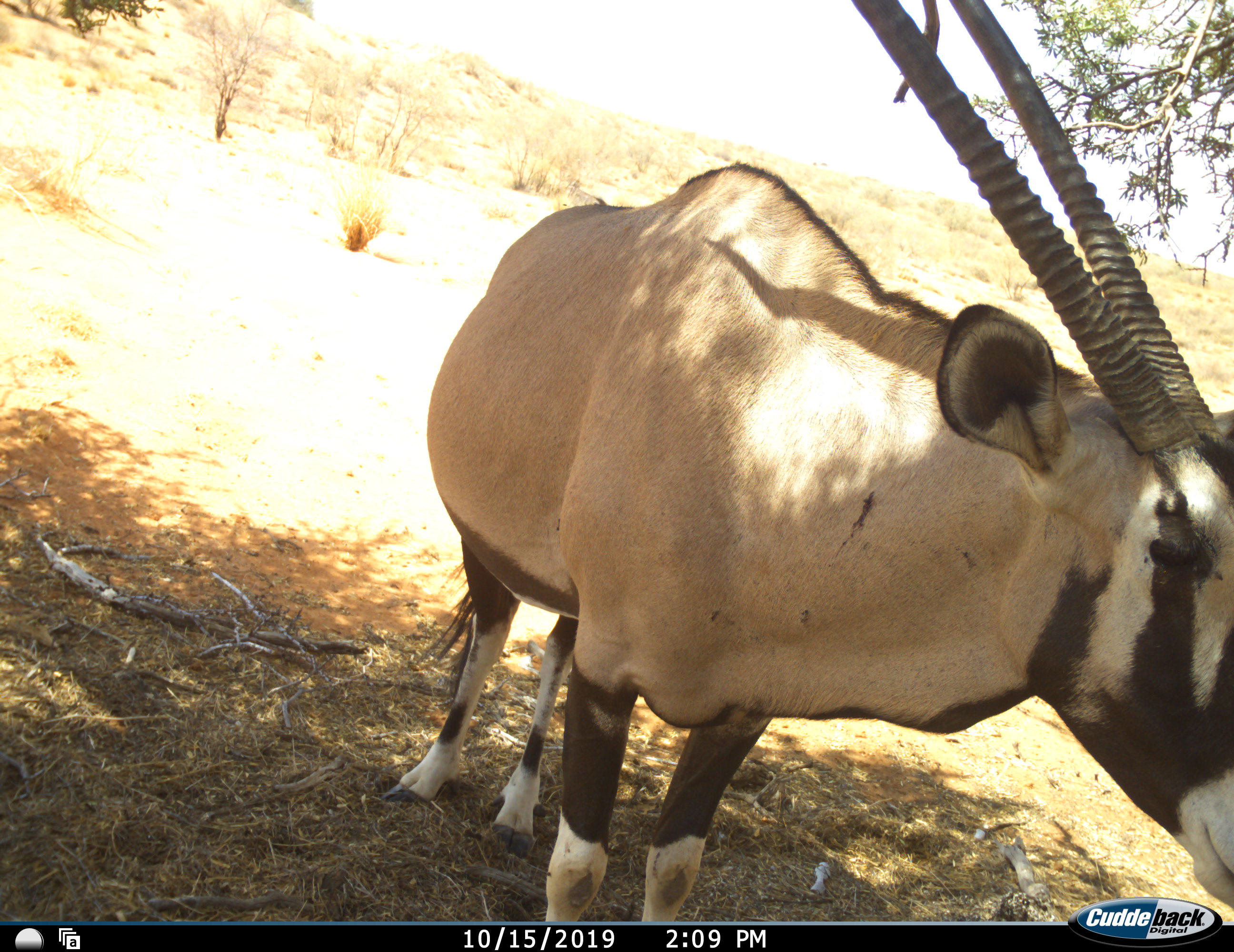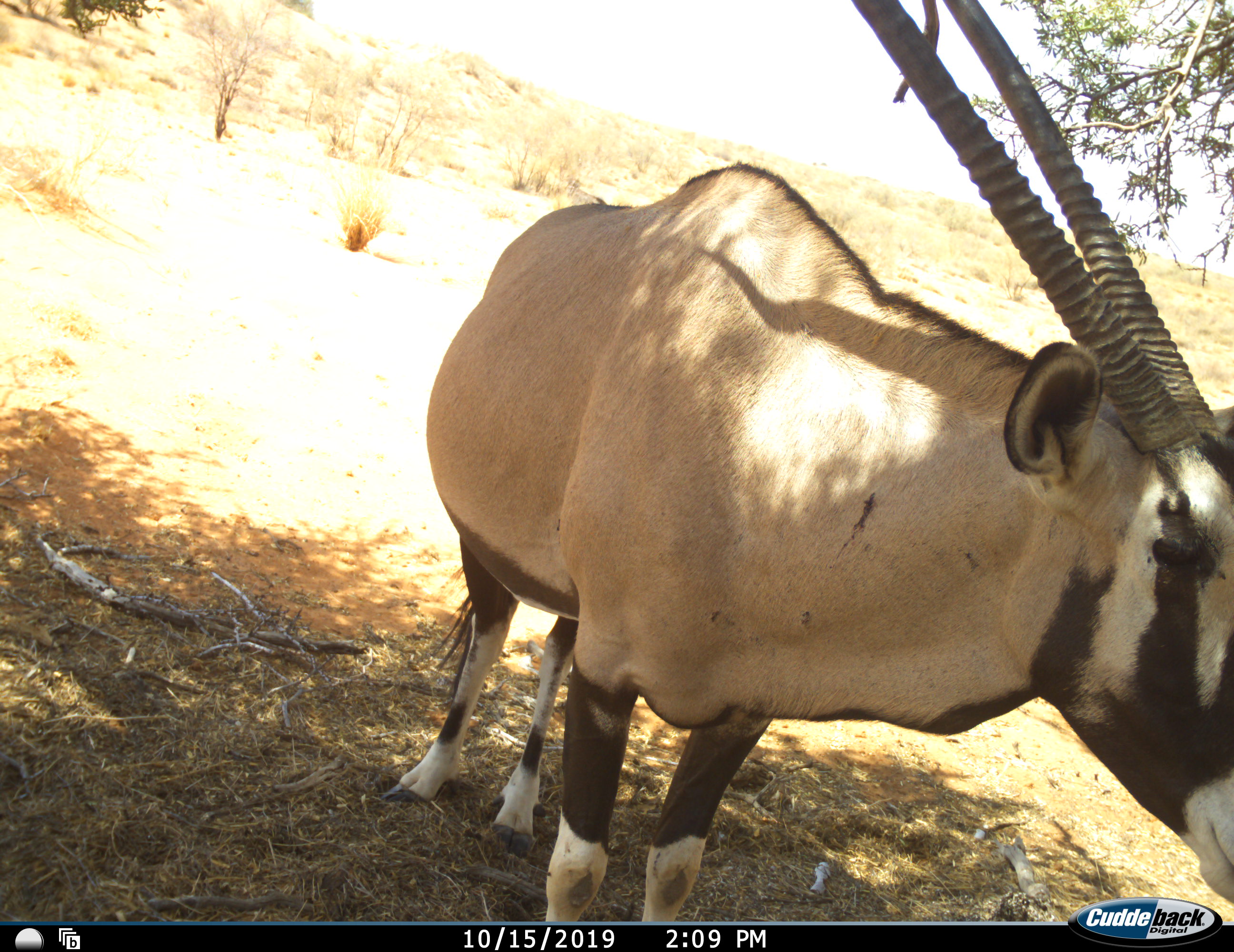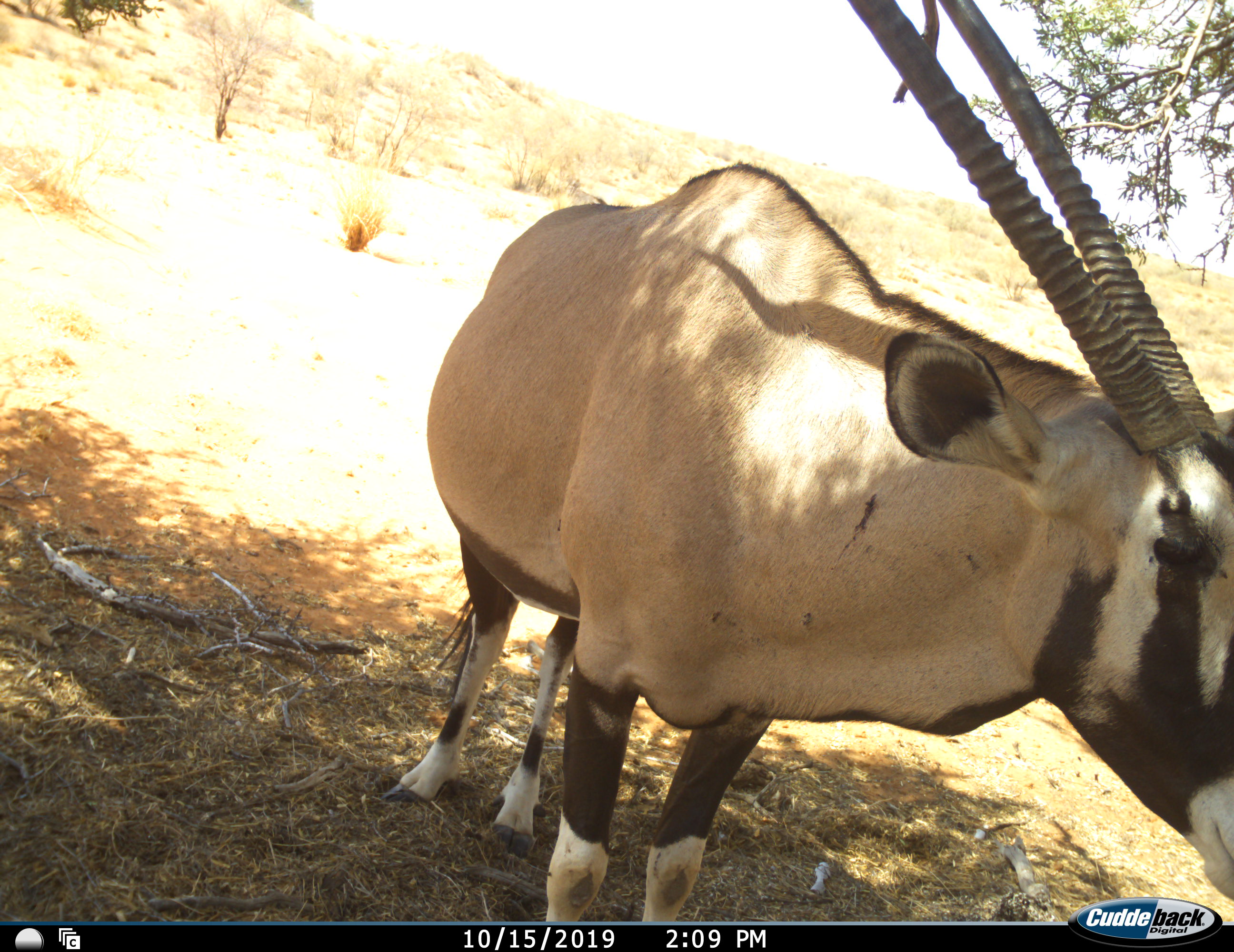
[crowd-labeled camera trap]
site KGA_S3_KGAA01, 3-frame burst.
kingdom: Animalia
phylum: Chordata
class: Mammalia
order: Artiodactyla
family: Bovidae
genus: Oryx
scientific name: Oryx gazella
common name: gemsbok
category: oryx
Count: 1.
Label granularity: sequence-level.